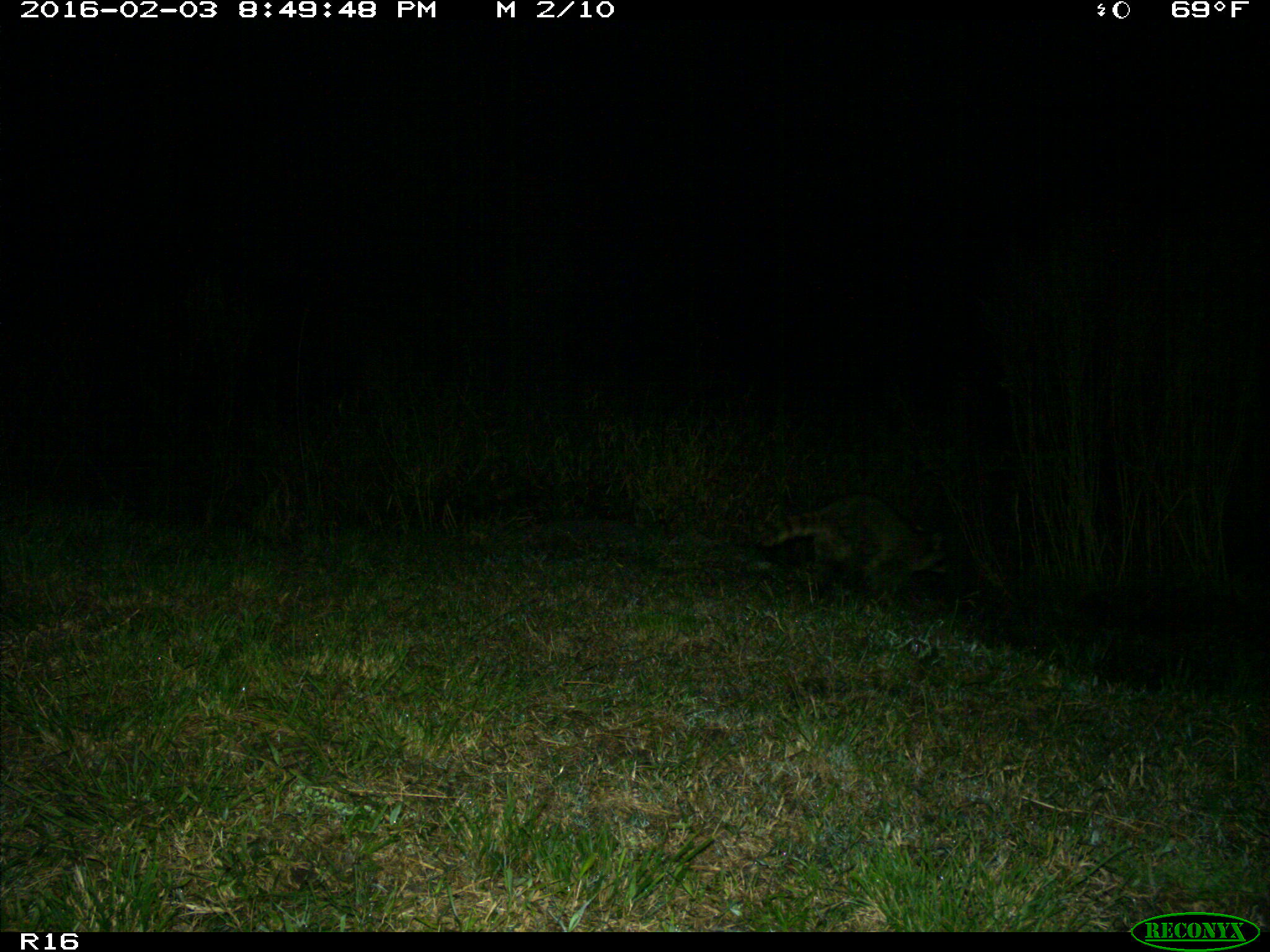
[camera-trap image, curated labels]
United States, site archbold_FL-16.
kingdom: Animalia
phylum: Chordata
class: Mammalia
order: Carnivora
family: Procyonidae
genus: Procyon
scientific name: Procyon lotor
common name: common raccoon